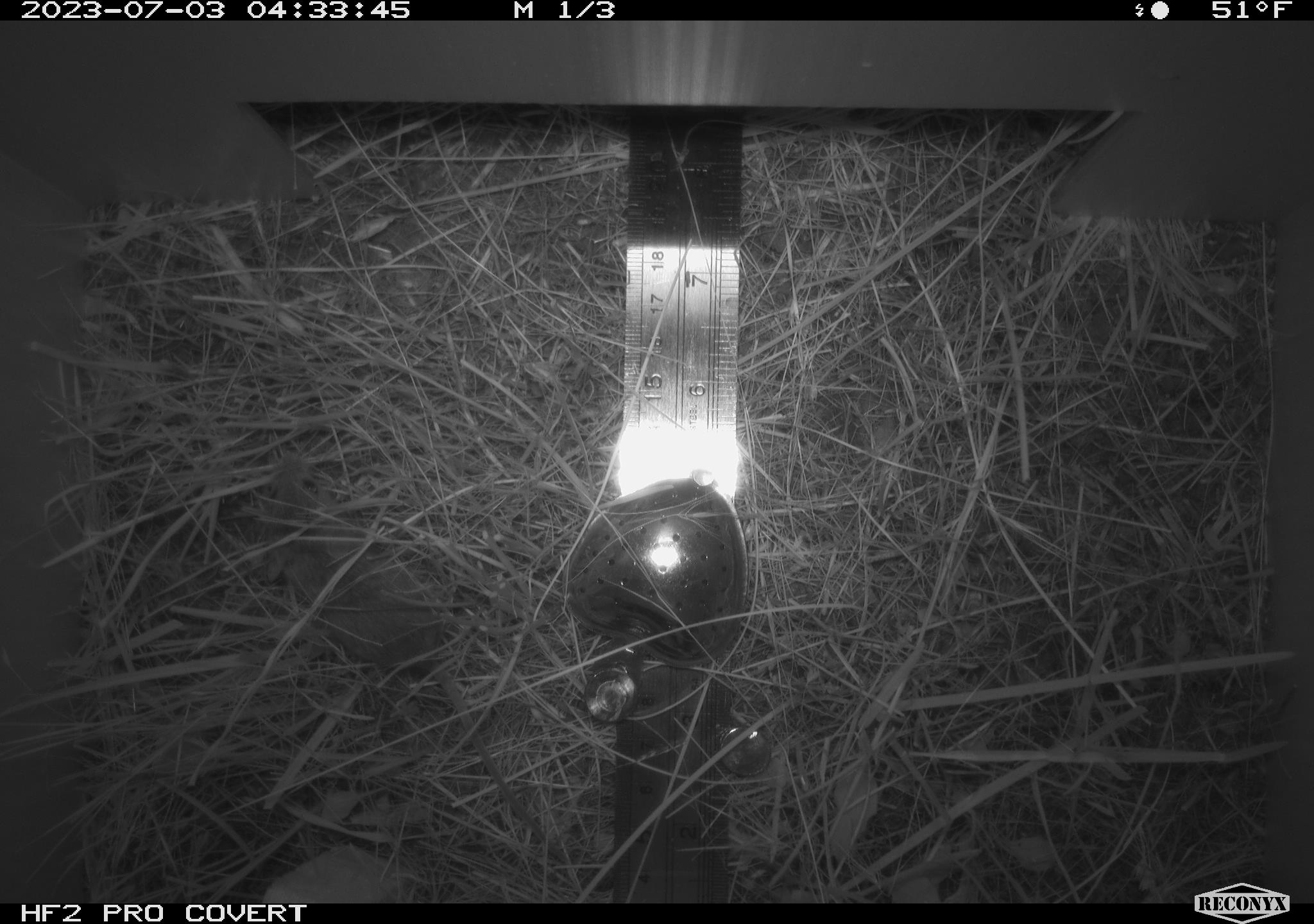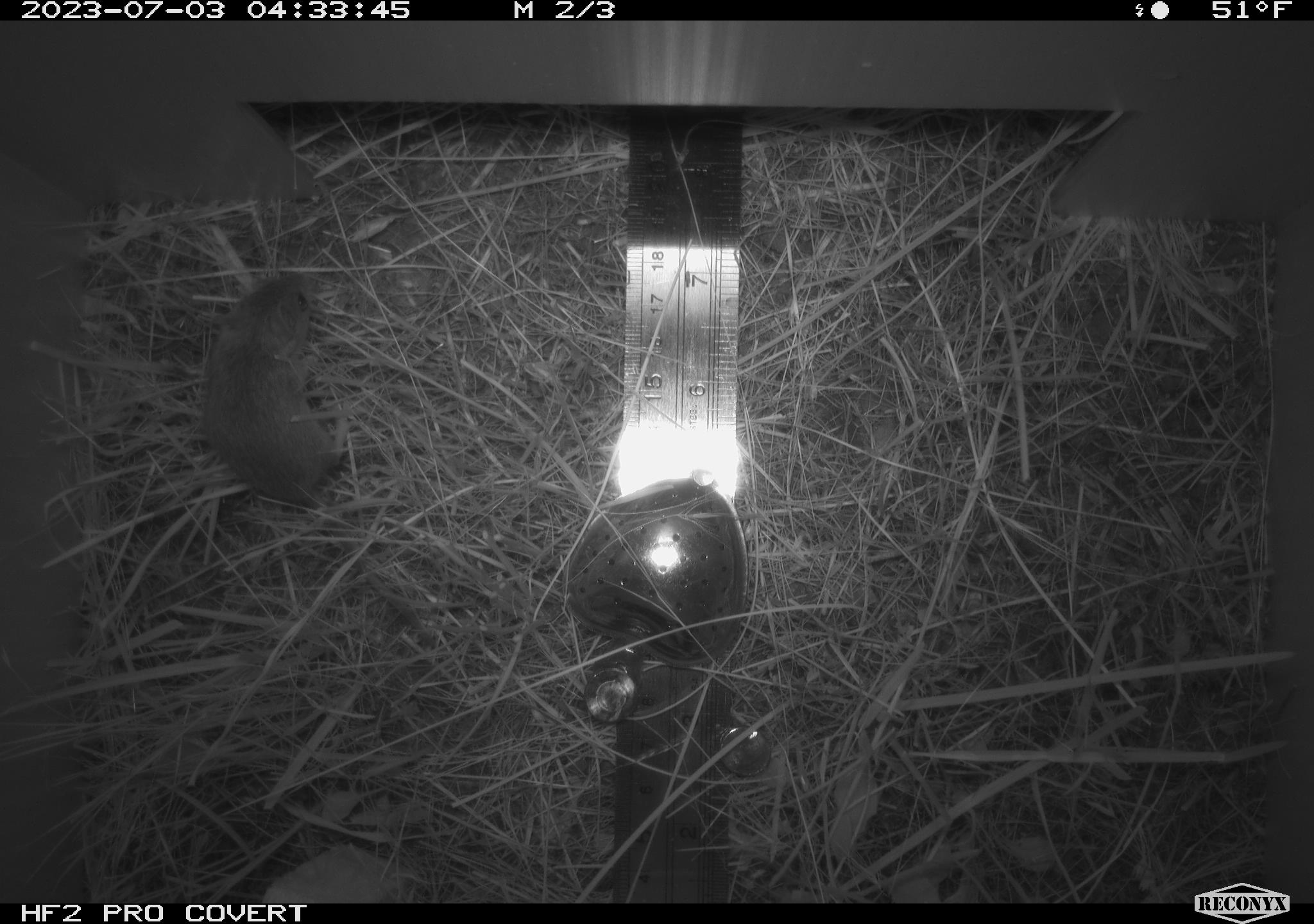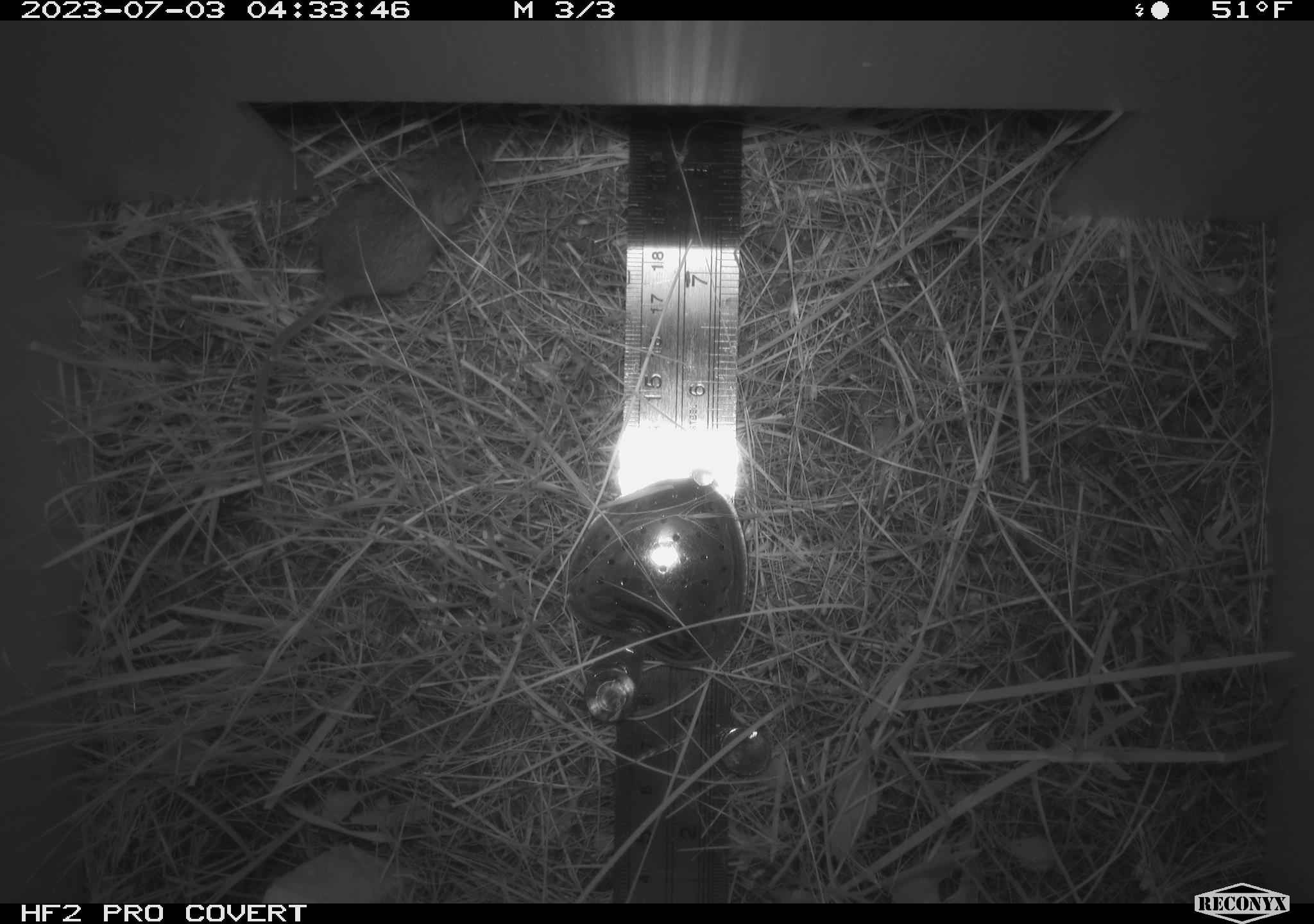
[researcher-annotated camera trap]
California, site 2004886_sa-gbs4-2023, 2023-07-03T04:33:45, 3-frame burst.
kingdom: Animalia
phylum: Chordata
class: Mammalia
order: Rodentia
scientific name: Rodentia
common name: mouse species